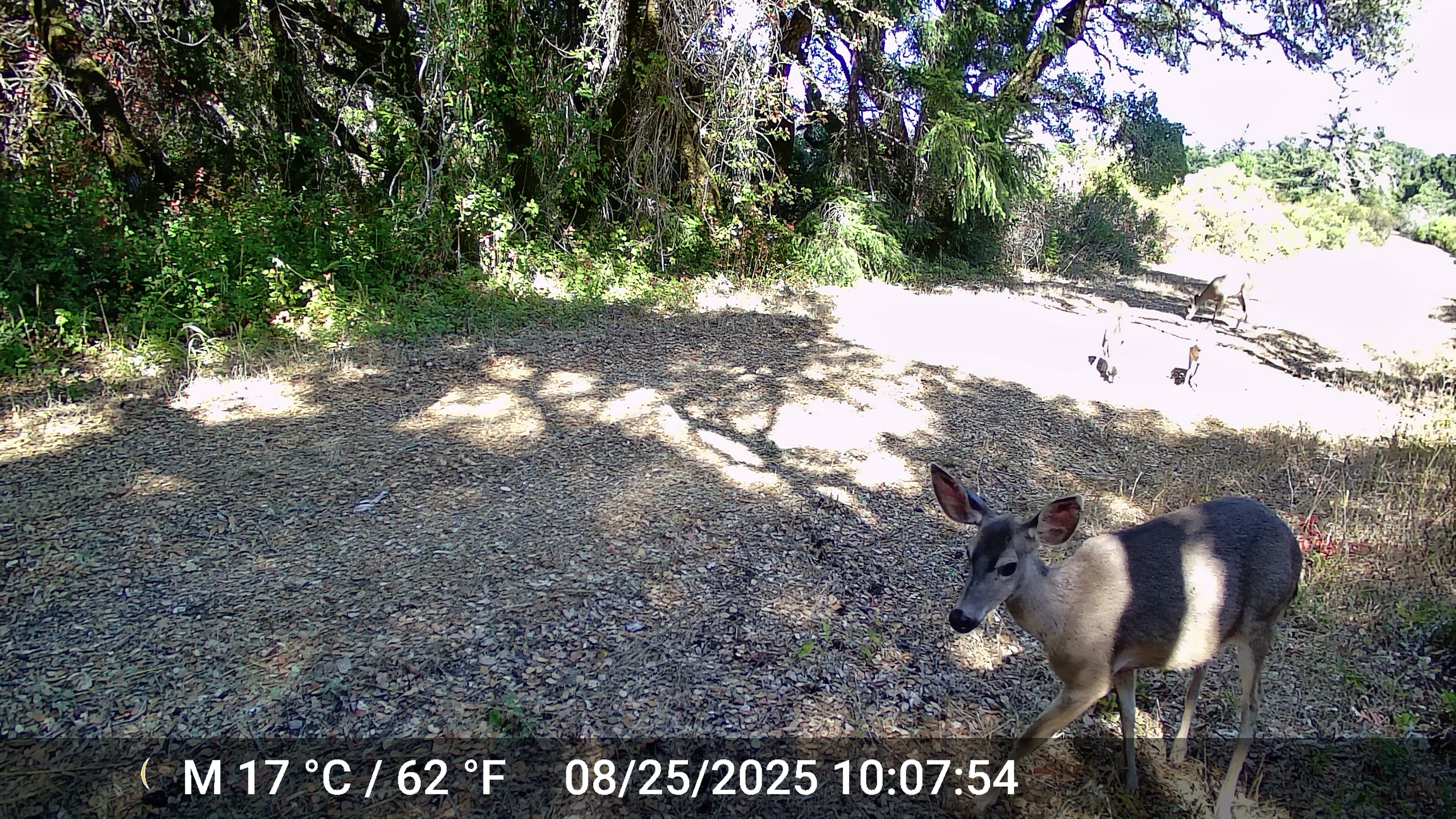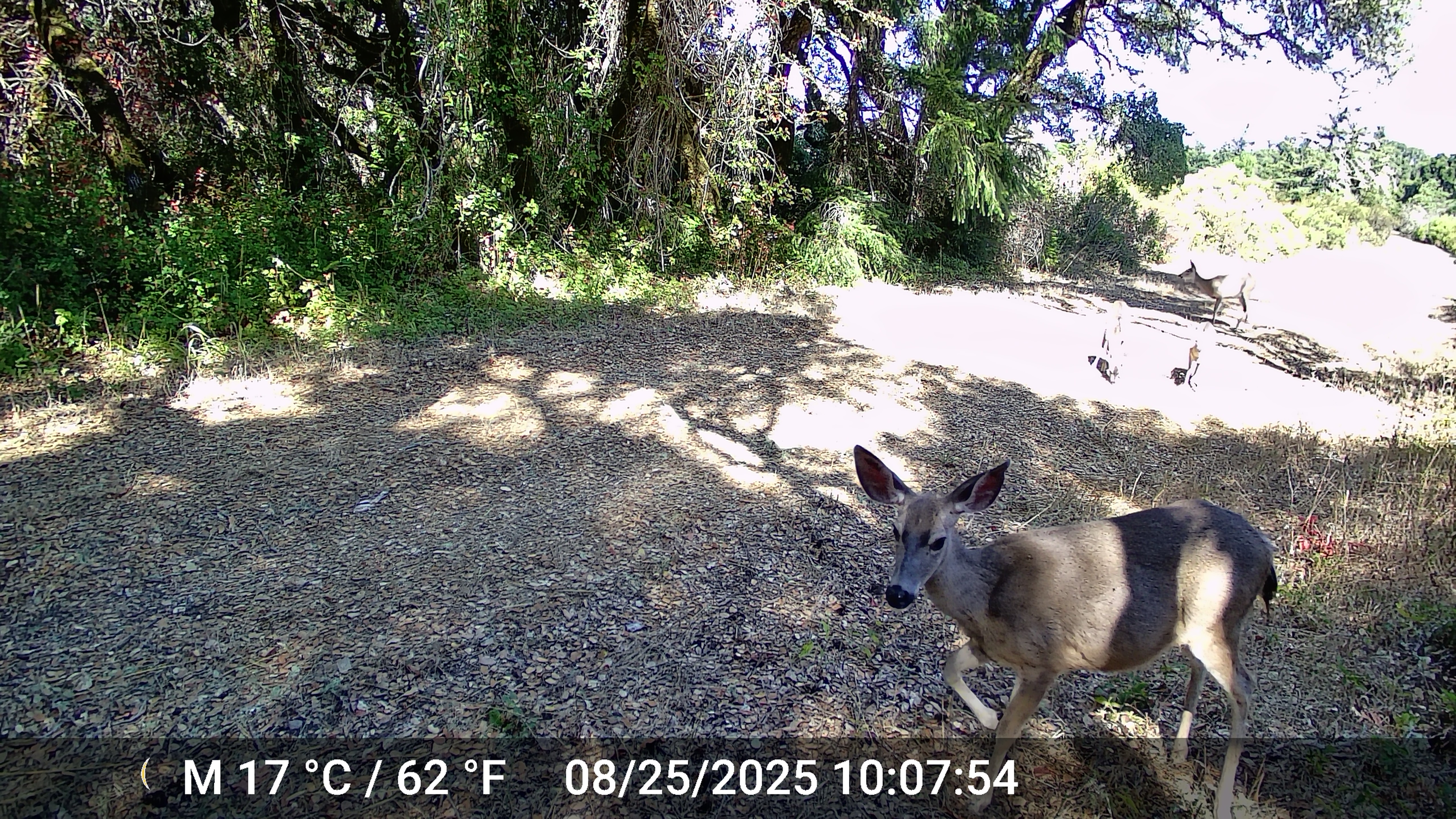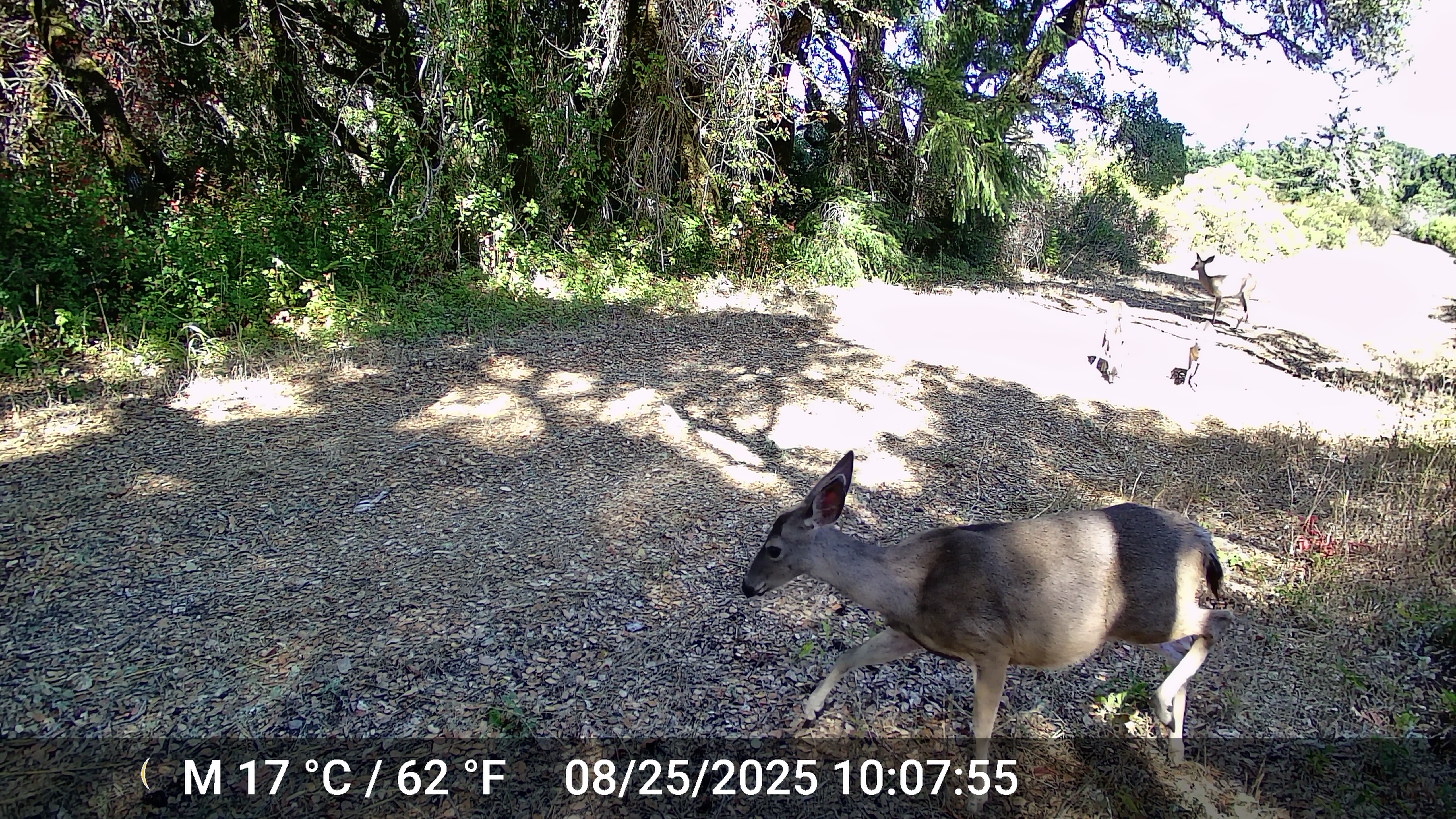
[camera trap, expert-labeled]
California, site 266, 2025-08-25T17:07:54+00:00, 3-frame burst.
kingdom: Animalia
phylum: Chordata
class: Mammalia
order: Artiodactyla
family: Cervidae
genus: Odocoileus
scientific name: Odocoileus hemionus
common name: mule deer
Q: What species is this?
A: Mule deer (Odocoileus hemionus).